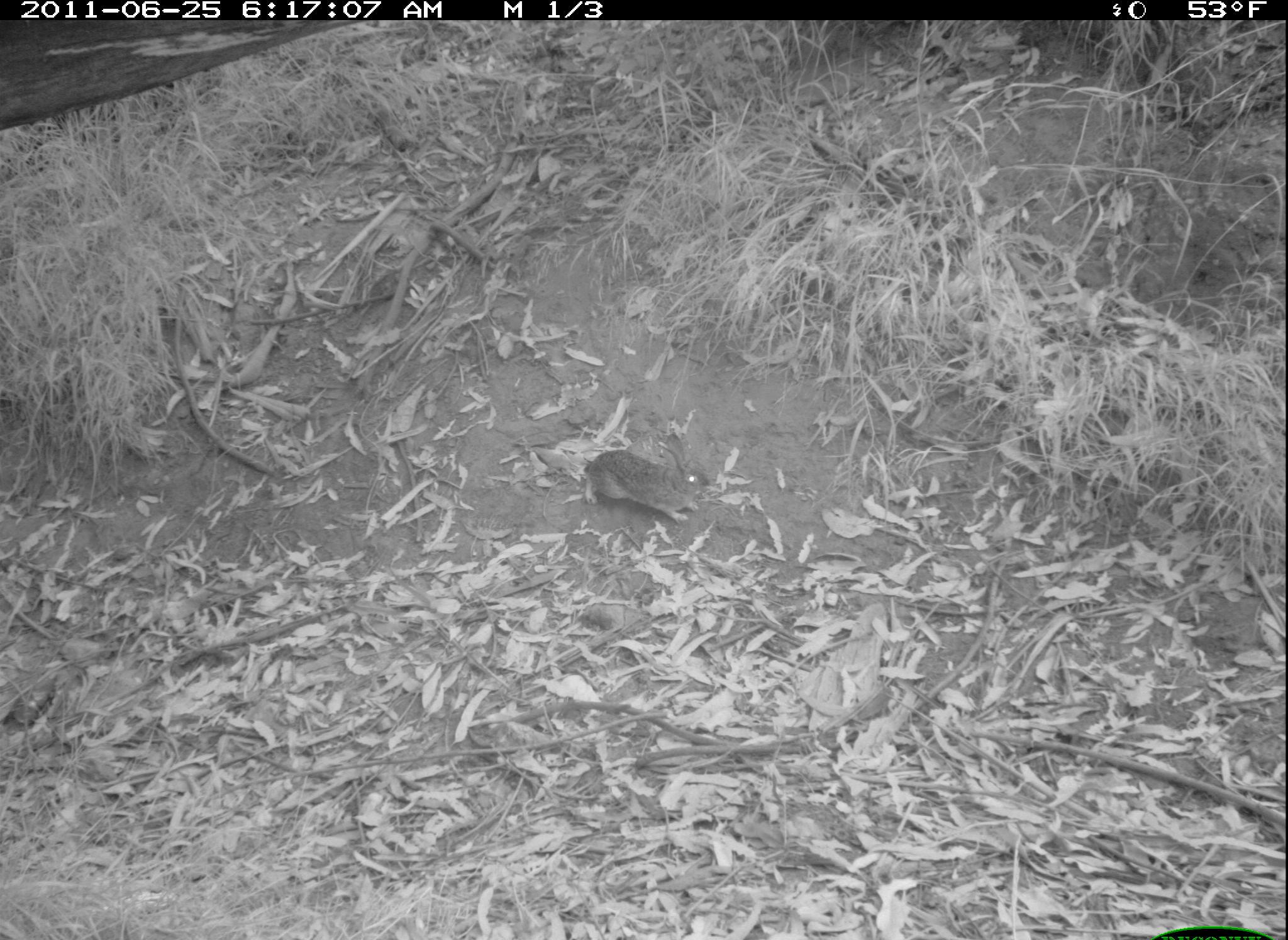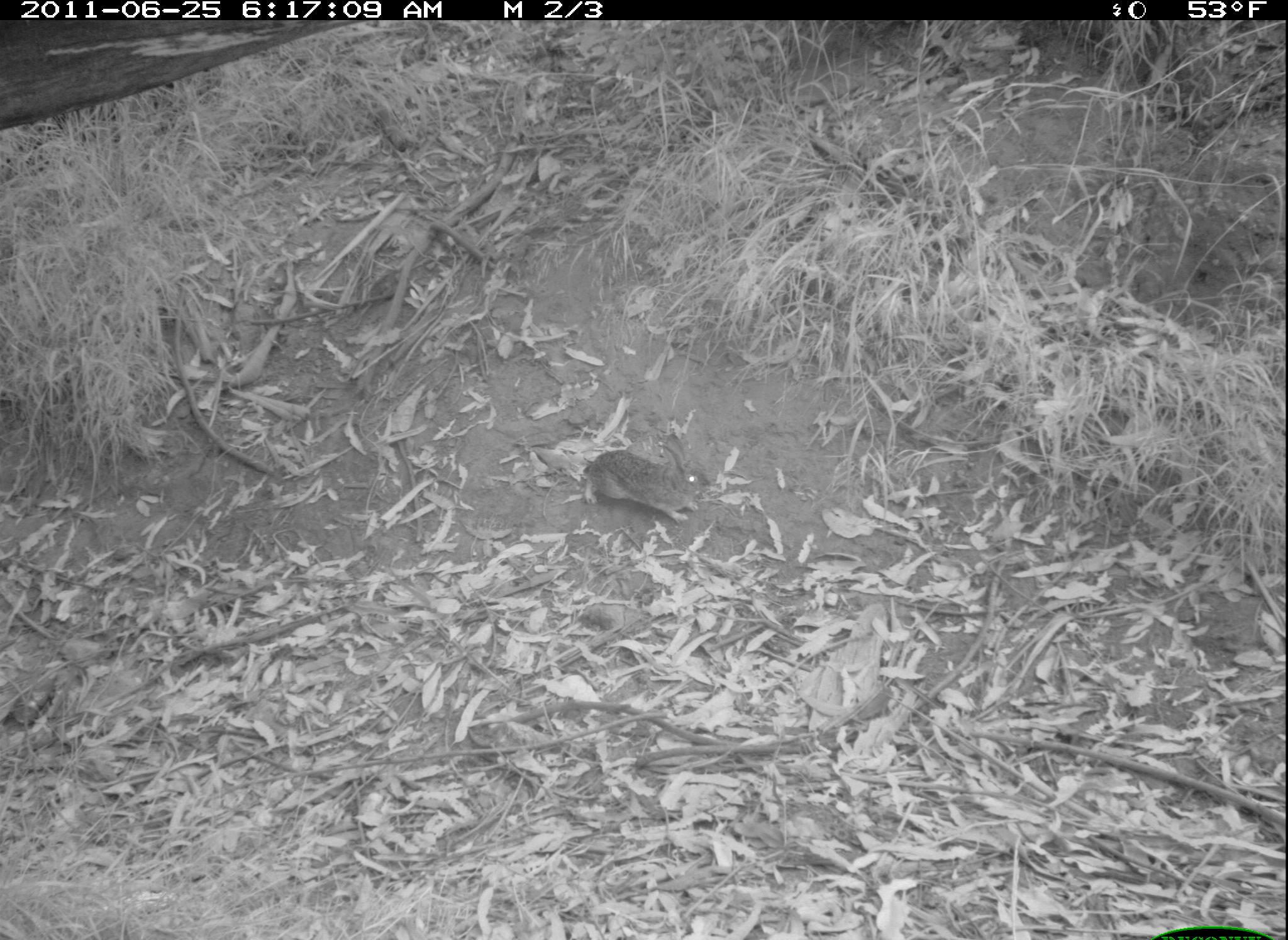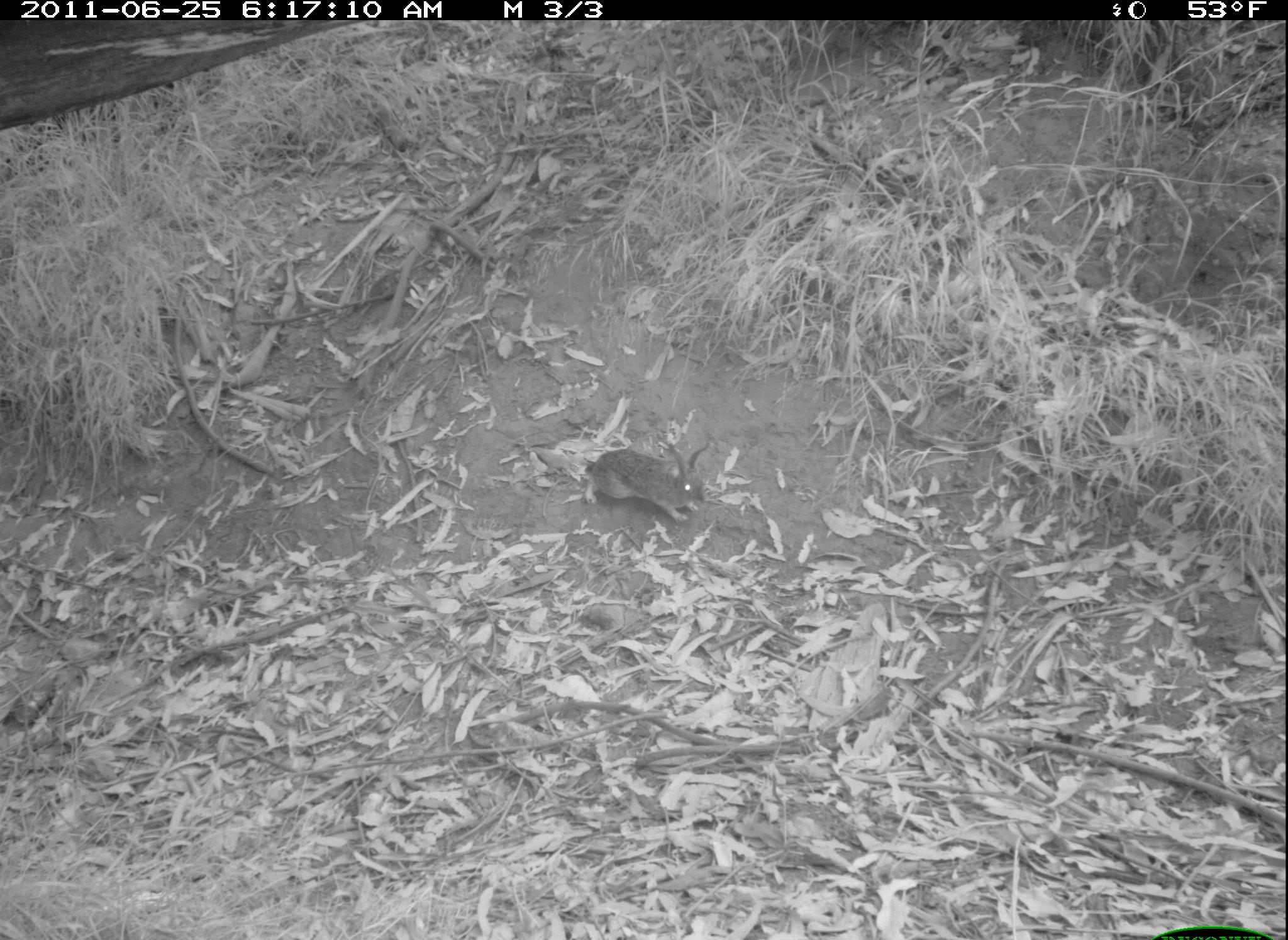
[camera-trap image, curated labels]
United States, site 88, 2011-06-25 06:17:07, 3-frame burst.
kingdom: Animalia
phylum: Chordata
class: Mammalia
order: Lagomorpha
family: Leporidae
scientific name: Leporidae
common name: rabbits and hares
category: rabbit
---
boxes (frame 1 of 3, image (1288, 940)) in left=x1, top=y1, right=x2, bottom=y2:
rabbit: left=583, top=416, right=737, bottom=536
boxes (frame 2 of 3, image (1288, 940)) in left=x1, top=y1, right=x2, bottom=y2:
rabbit: left=578, top=420, right=733, bottom=533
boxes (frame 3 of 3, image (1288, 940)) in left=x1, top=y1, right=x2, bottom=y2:
rabbit: left=572, top=424, right=729, bottom=532